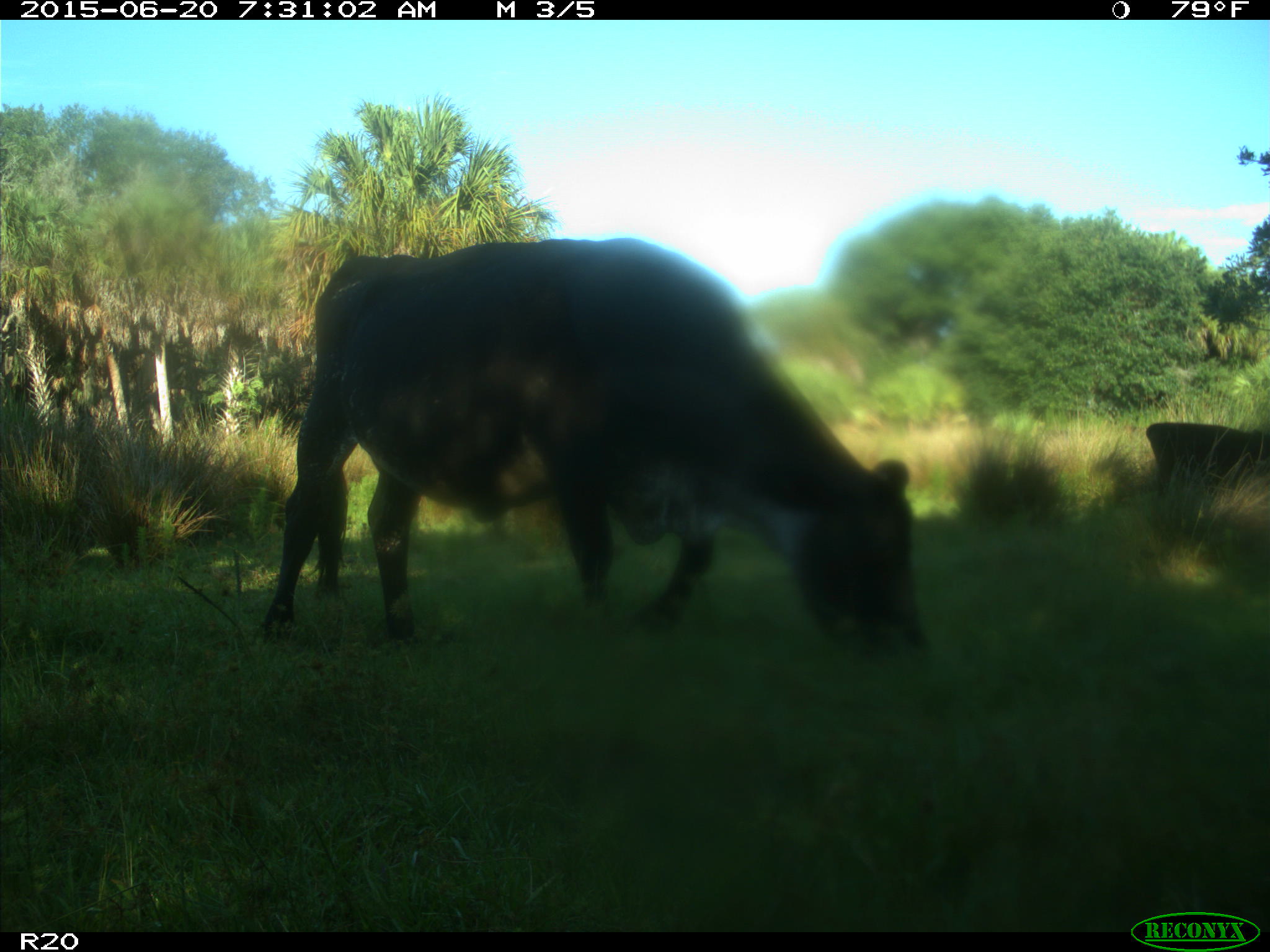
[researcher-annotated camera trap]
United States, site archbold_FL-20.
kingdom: Animalia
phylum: Chordata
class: Mammalia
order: Artiodactyla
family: Bovidae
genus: Bos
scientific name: Bos taurus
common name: domestic cow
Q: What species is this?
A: Bos taurus (domestic cow).